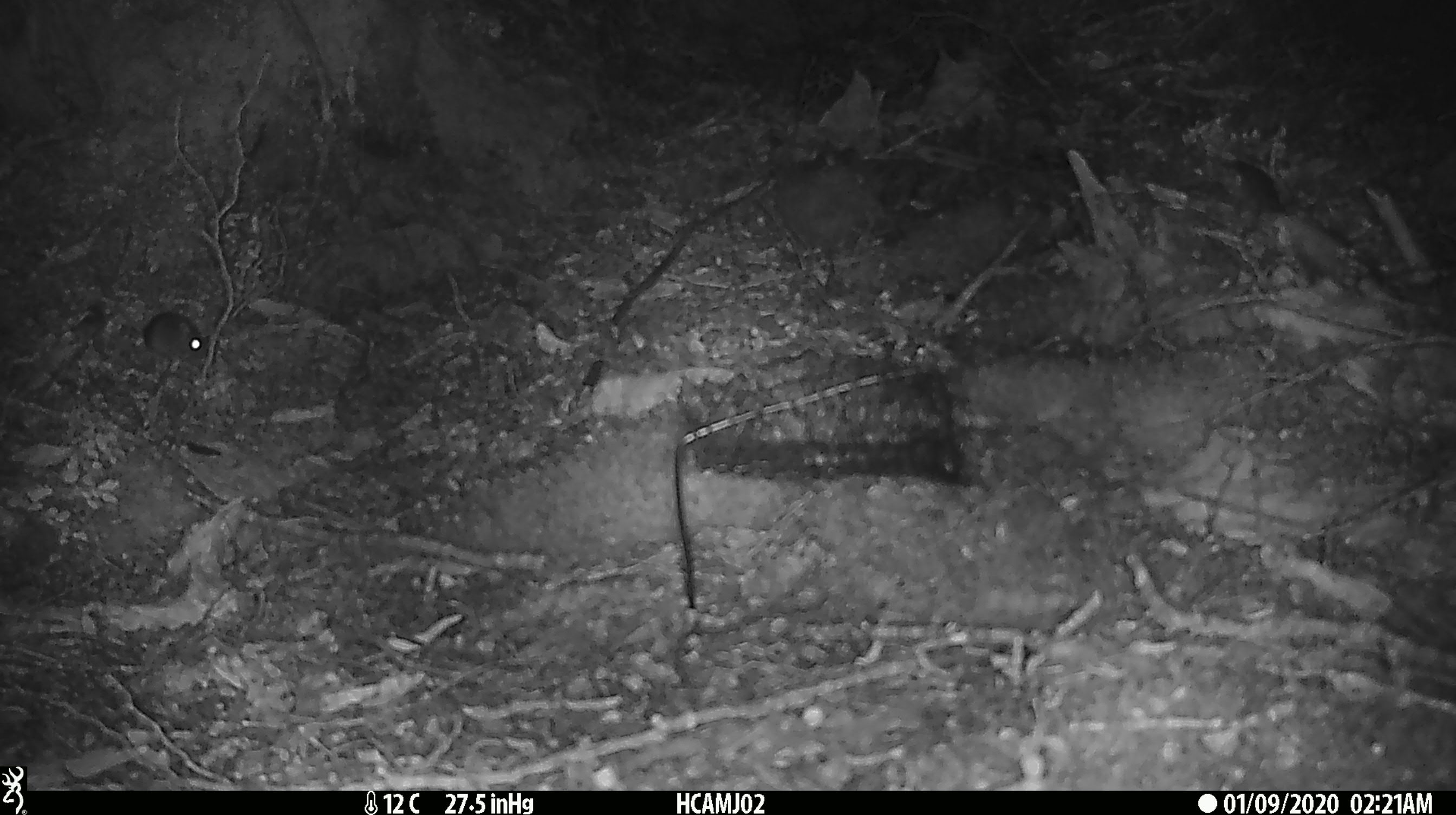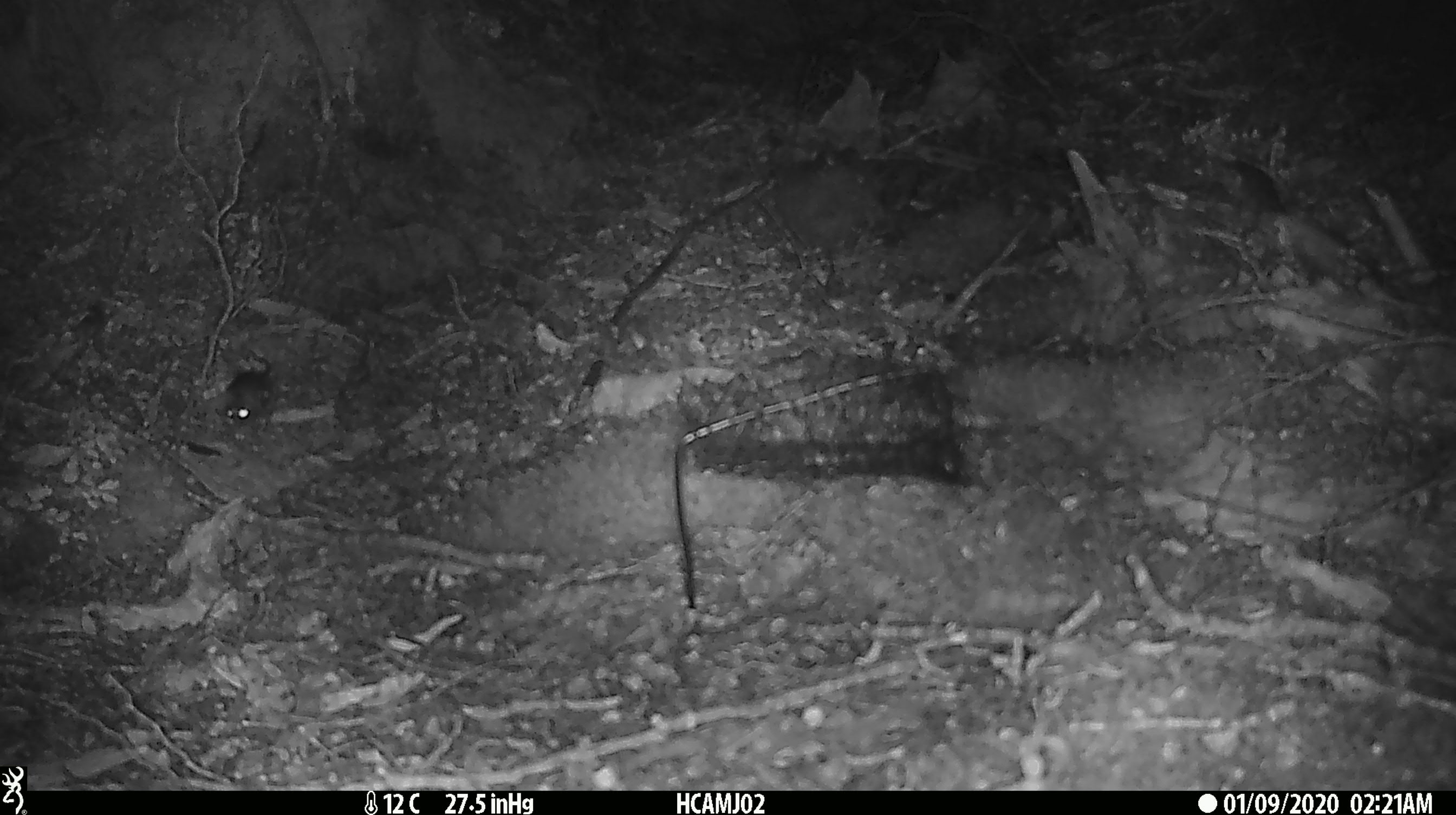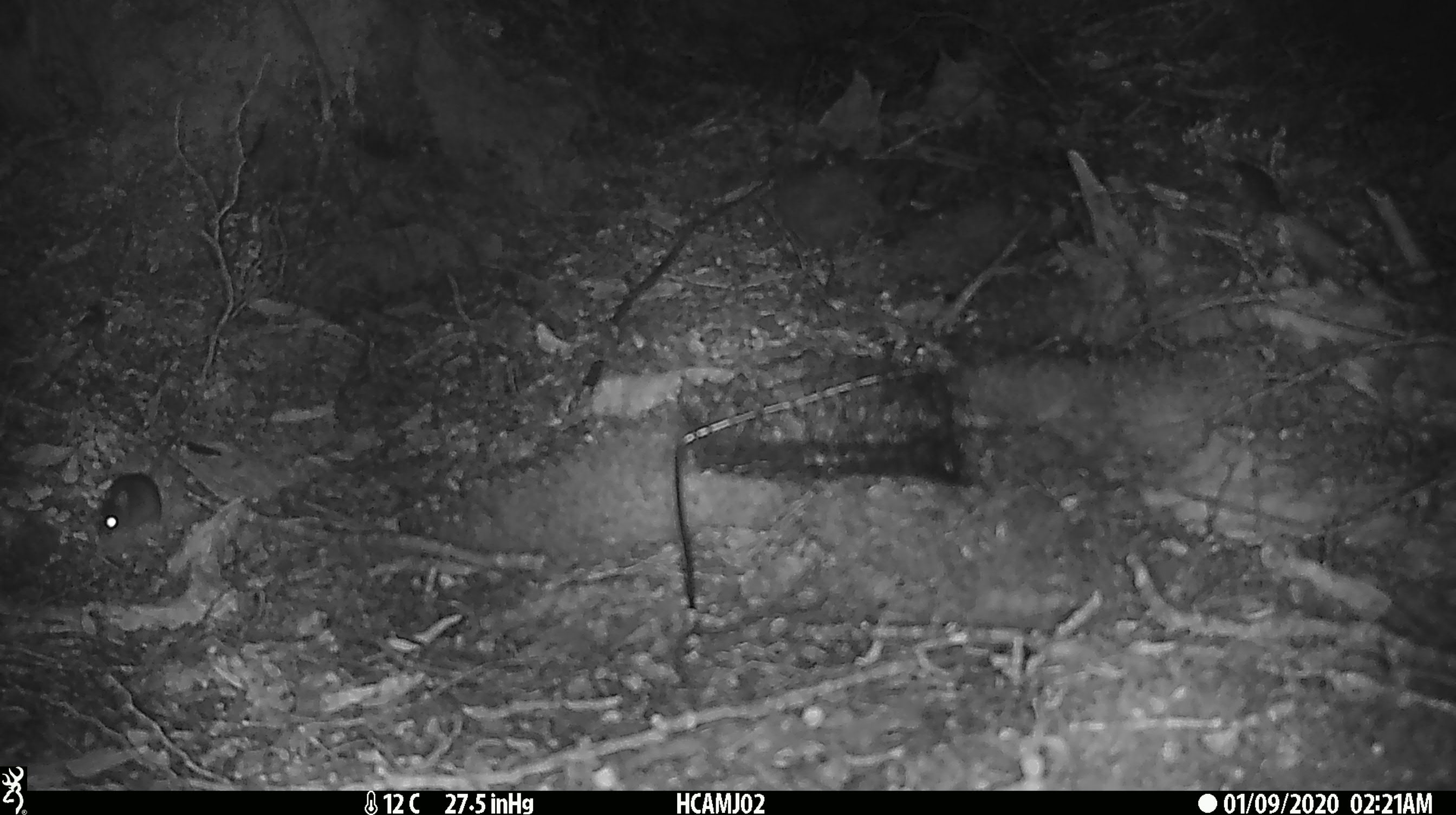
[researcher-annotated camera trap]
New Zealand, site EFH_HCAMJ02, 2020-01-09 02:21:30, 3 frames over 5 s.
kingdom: Animalia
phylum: Chordata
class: Mammalia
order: Rodentia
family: Muridae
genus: Mus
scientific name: Mus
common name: mouse